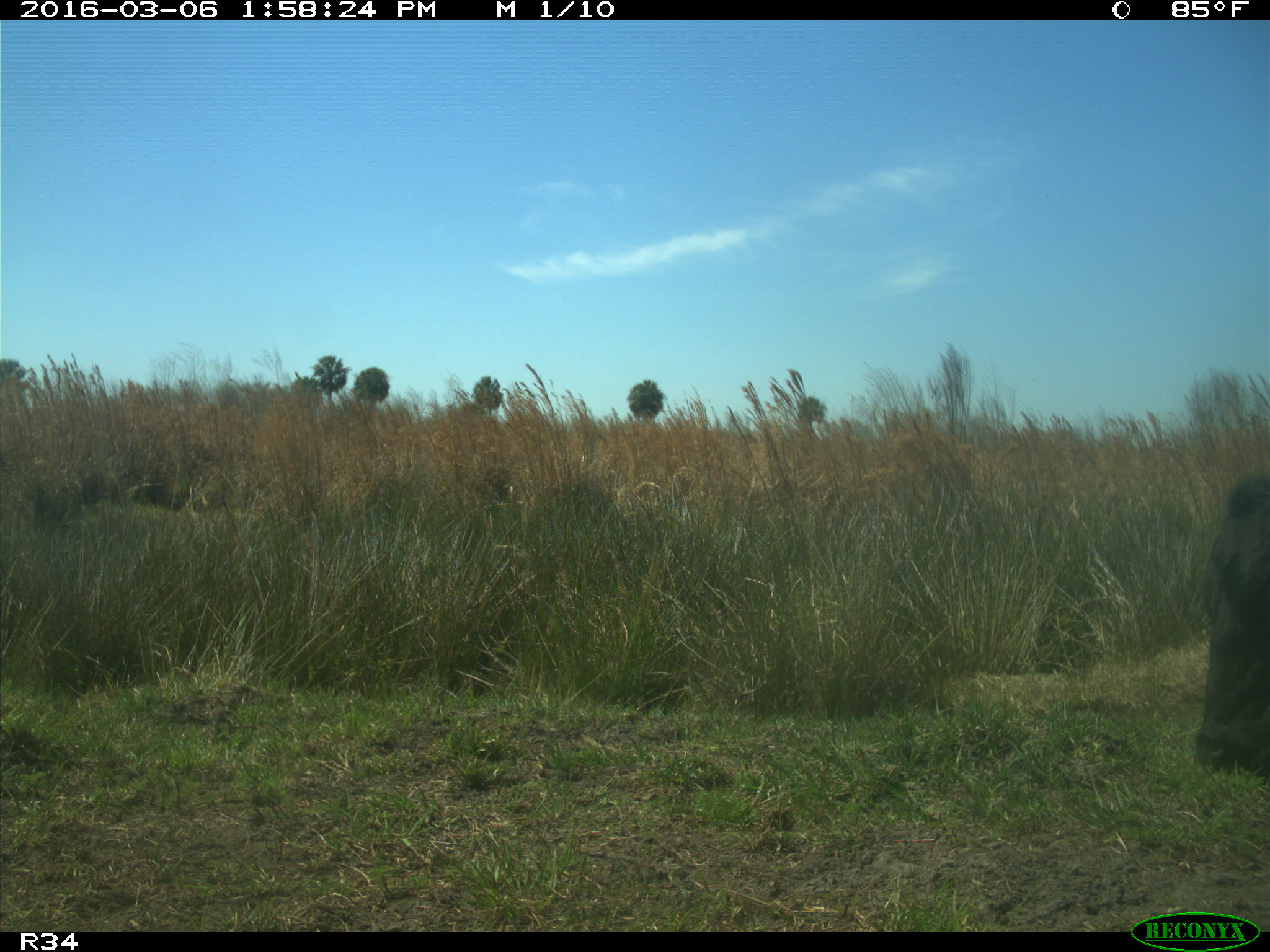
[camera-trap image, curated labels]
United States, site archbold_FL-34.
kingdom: Animalia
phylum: Chordata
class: Mammalia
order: Artiodactyla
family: Bovidae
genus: Bos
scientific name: Bos taurus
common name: domestic cow